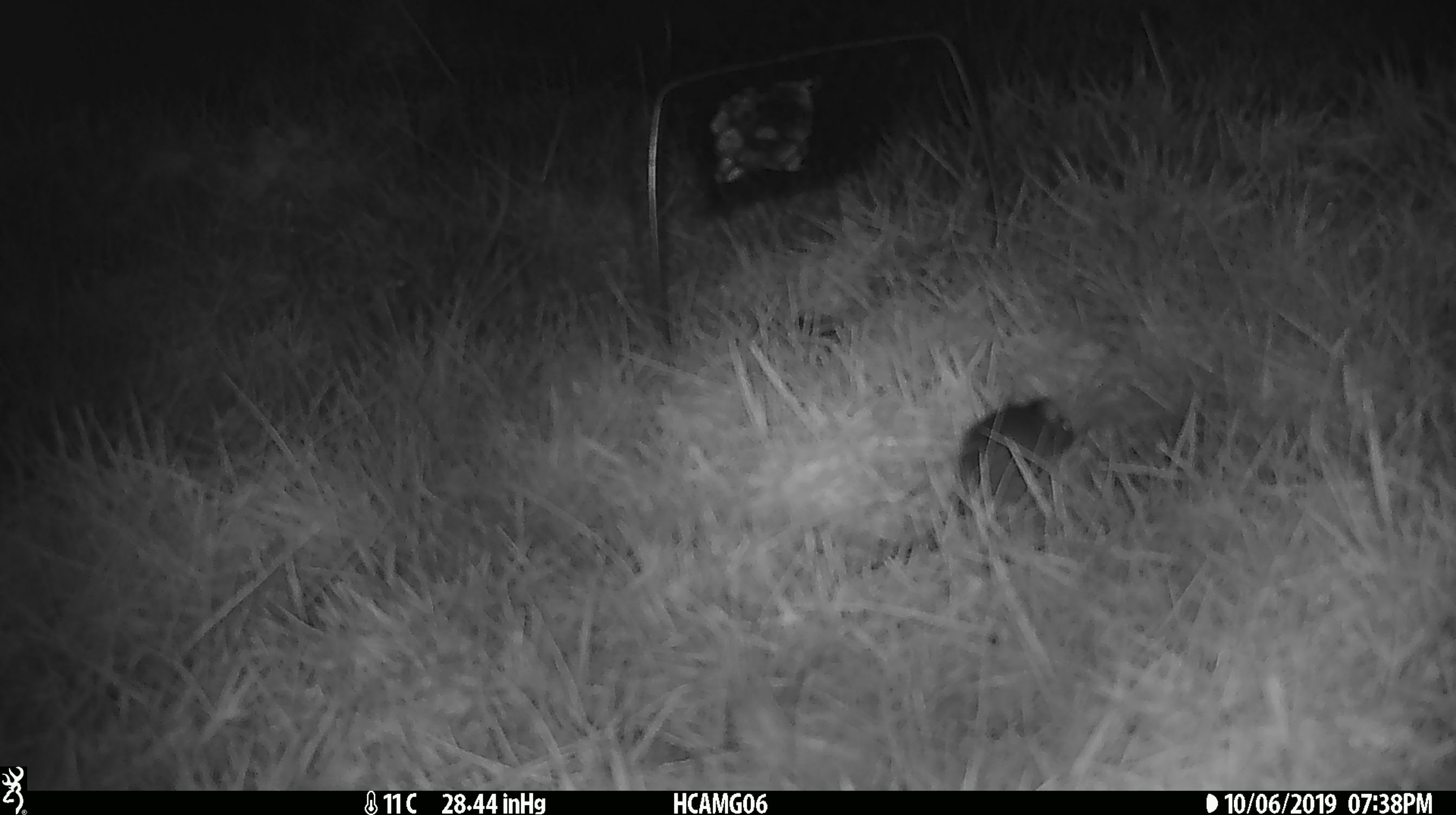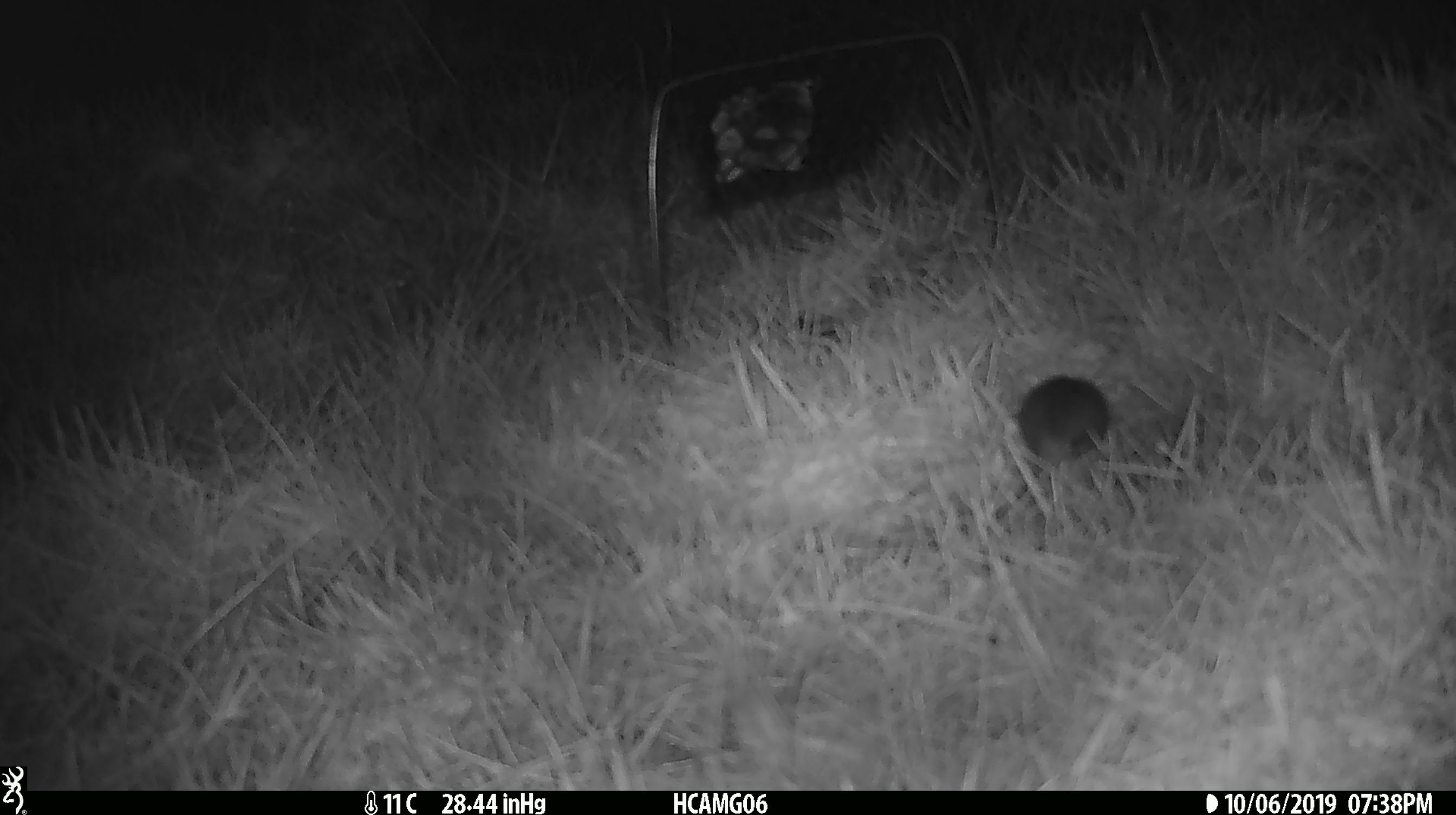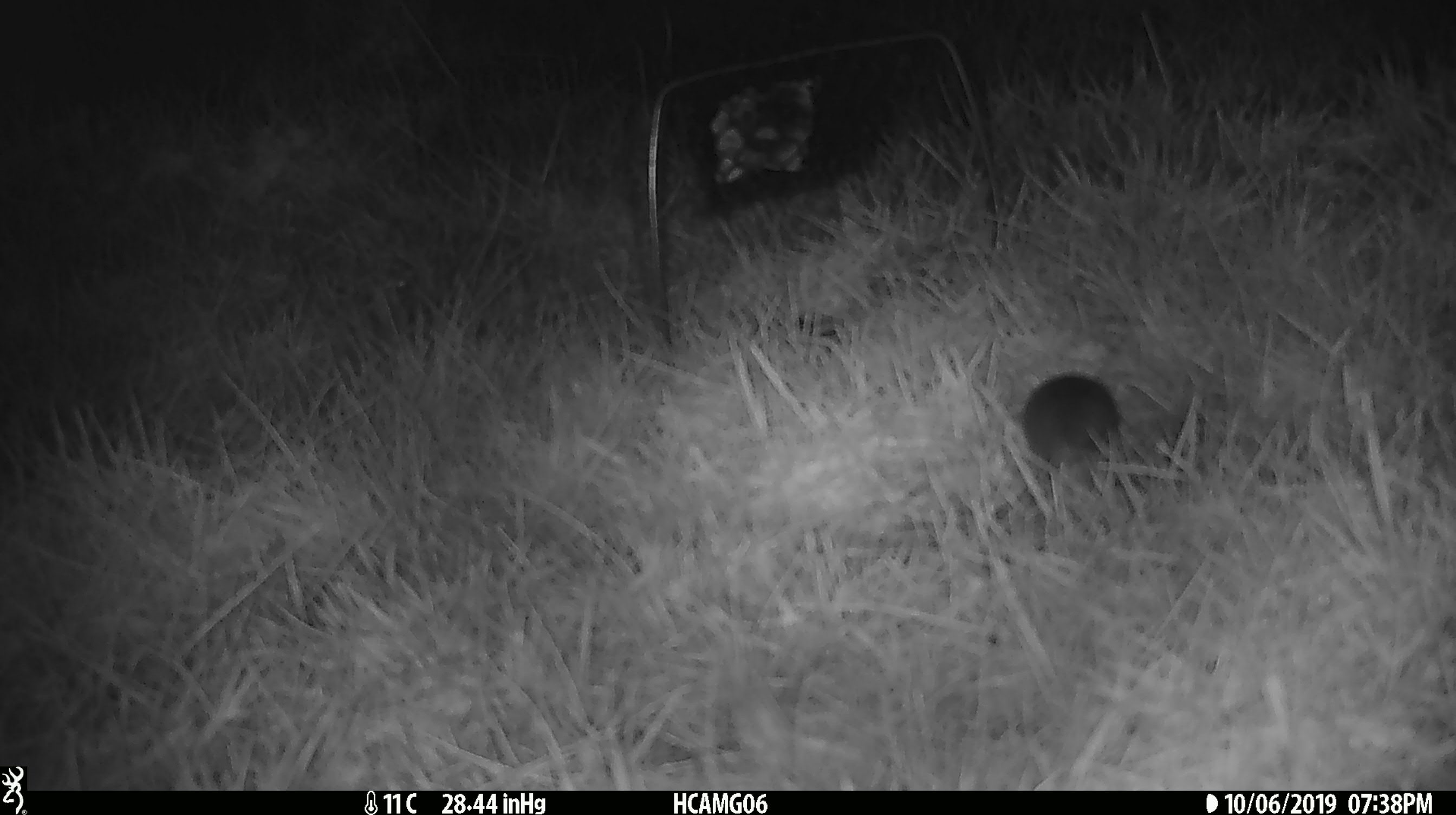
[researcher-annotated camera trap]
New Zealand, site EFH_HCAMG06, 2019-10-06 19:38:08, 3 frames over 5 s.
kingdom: Animalia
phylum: Chordata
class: Mammalia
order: Rodentia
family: Muridae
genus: Mus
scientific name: Mus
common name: mouse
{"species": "mouse (Mus)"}